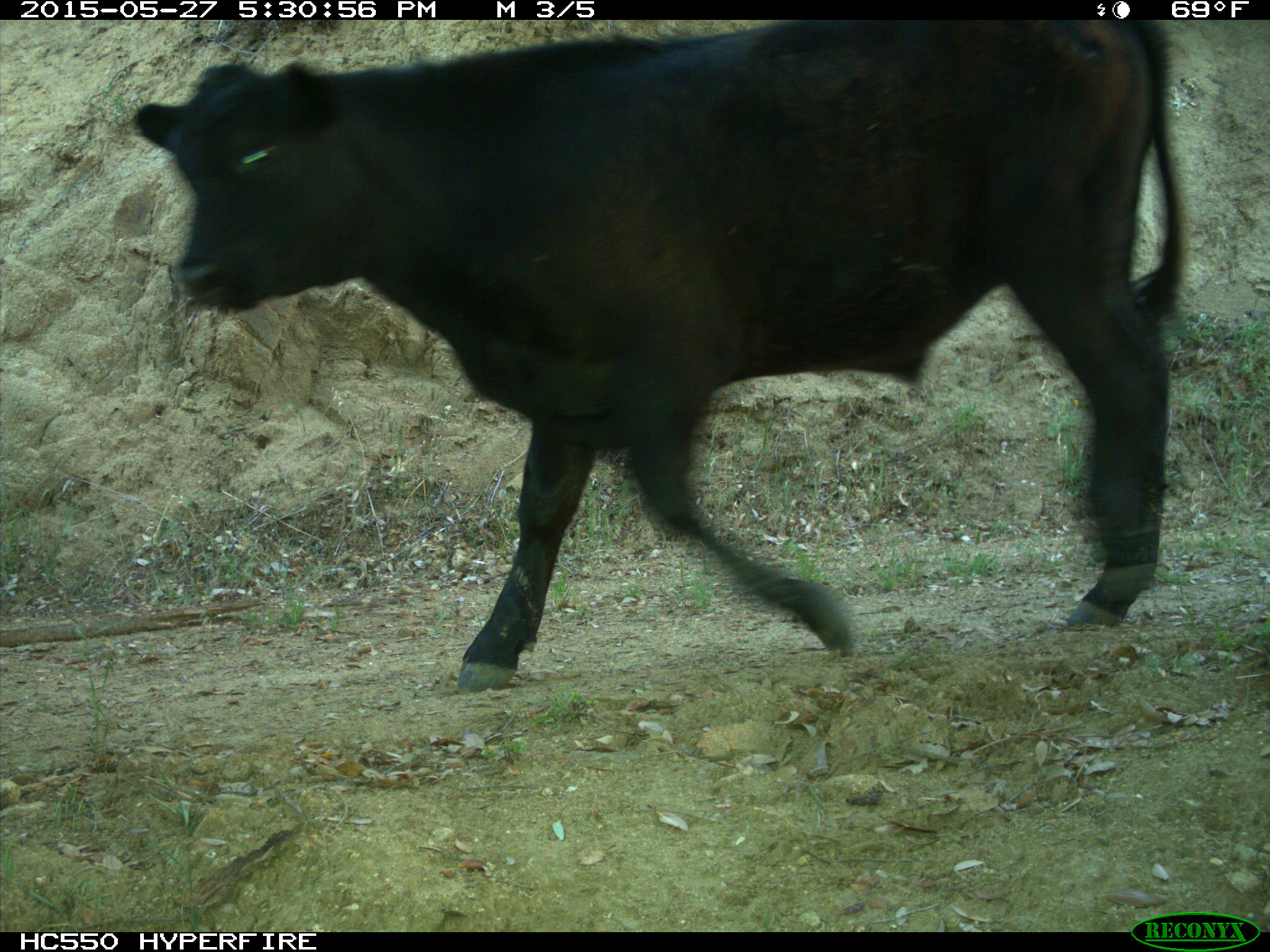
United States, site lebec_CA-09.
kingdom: Animalia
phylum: Chordata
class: Mammalia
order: Artiodactyla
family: Bovidae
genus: Bos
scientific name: Bos taurus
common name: domestic cow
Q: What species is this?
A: Bos taurus (domestic cow).